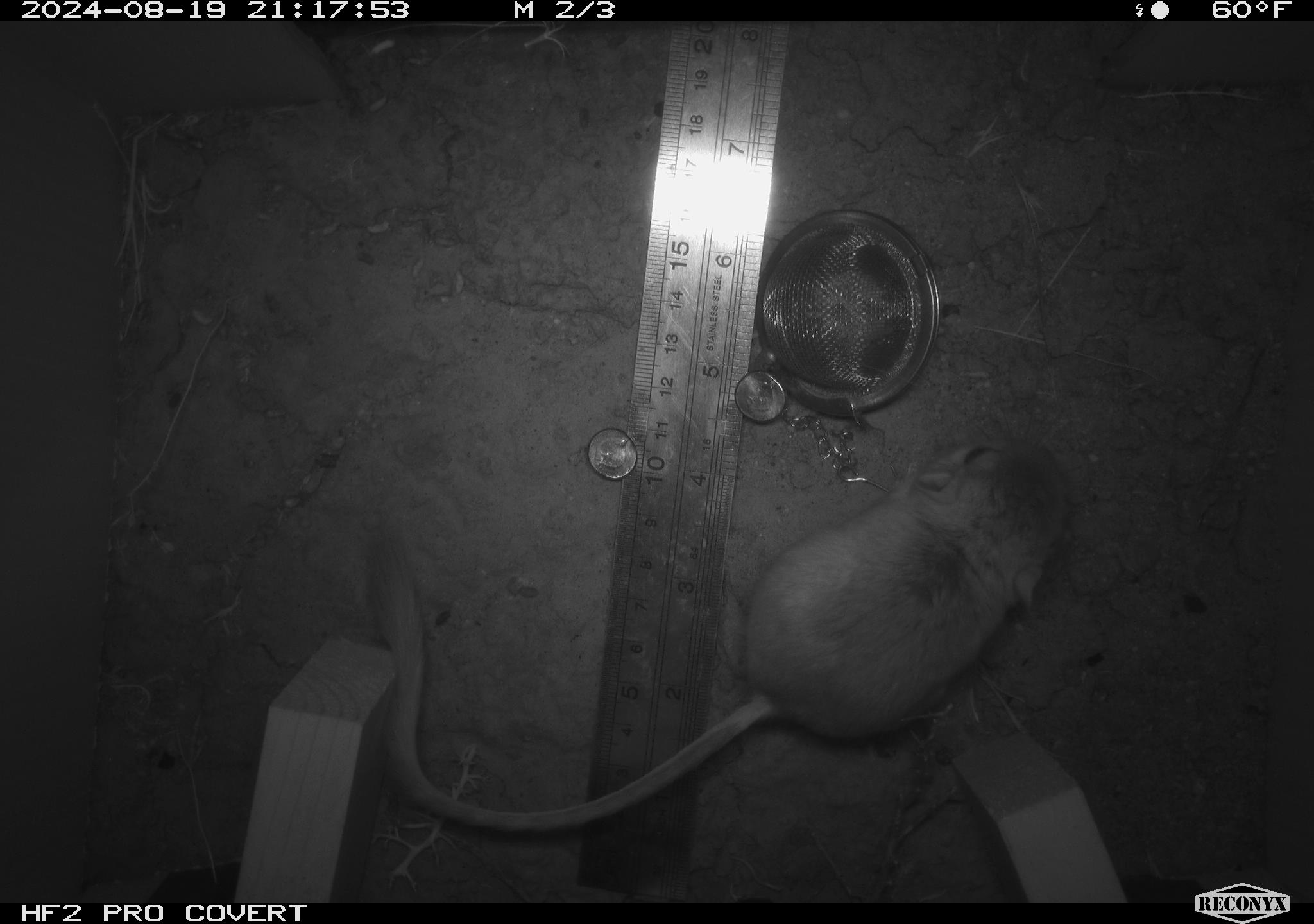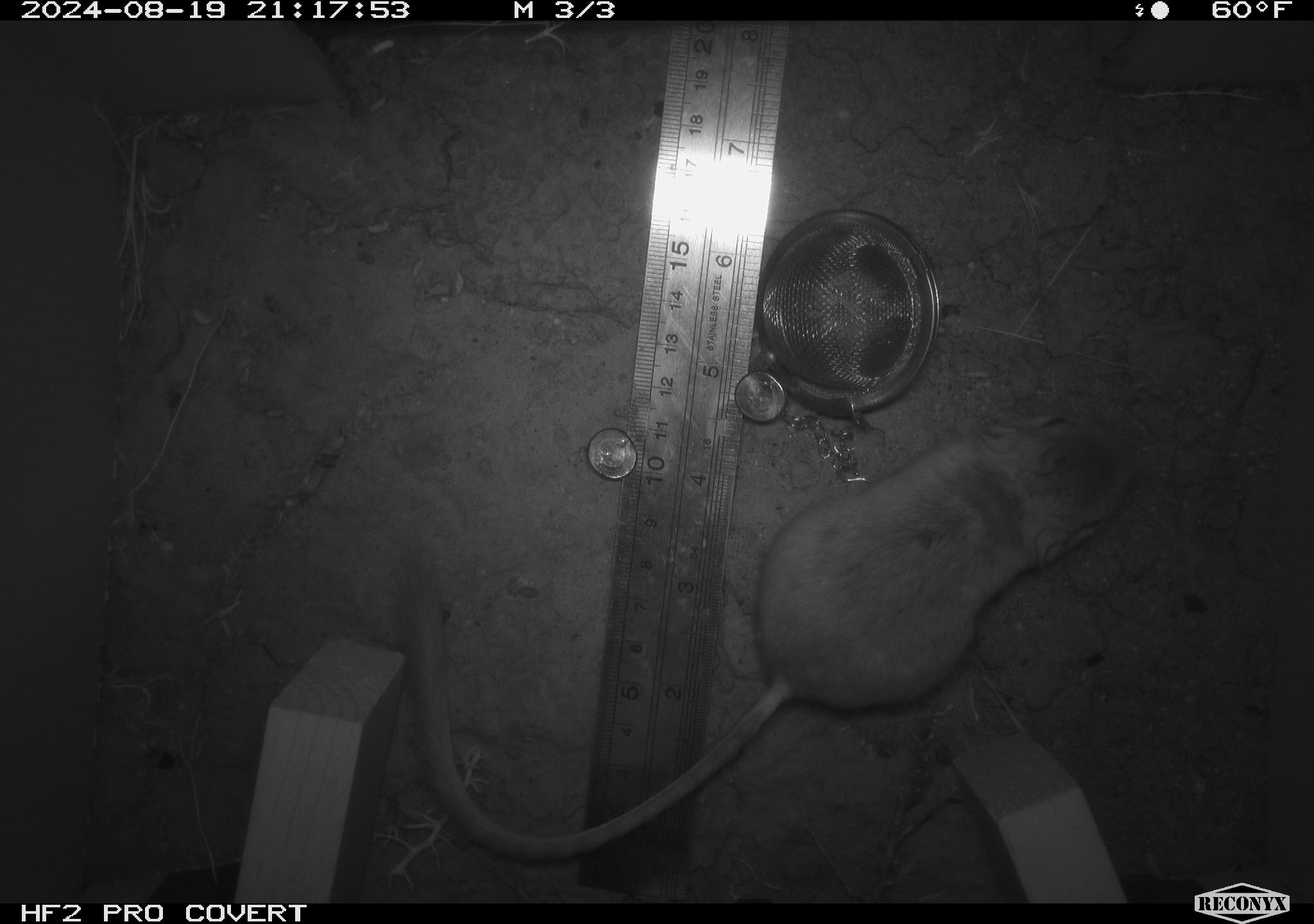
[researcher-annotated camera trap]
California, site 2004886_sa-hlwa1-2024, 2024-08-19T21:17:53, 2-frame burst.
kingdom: Animalia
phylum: Chordata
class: Mammalia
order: Rodentia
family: Heteromyidae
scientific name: Heteromyidae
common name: kangaroo rats and pocket mice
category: heteromyidae family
Heteromyidae family (kangaroo rats and pocket mice) (Heteromyidae).